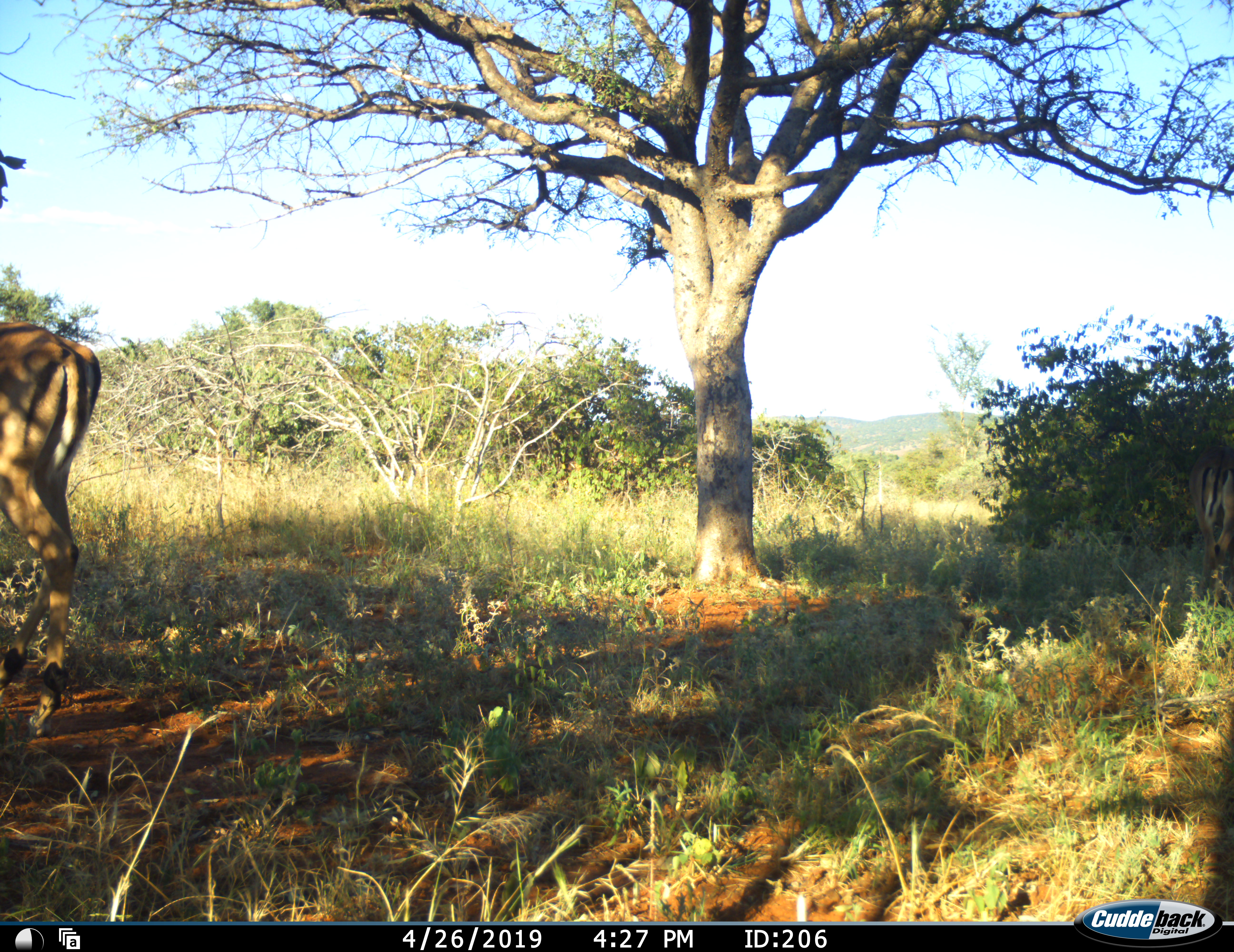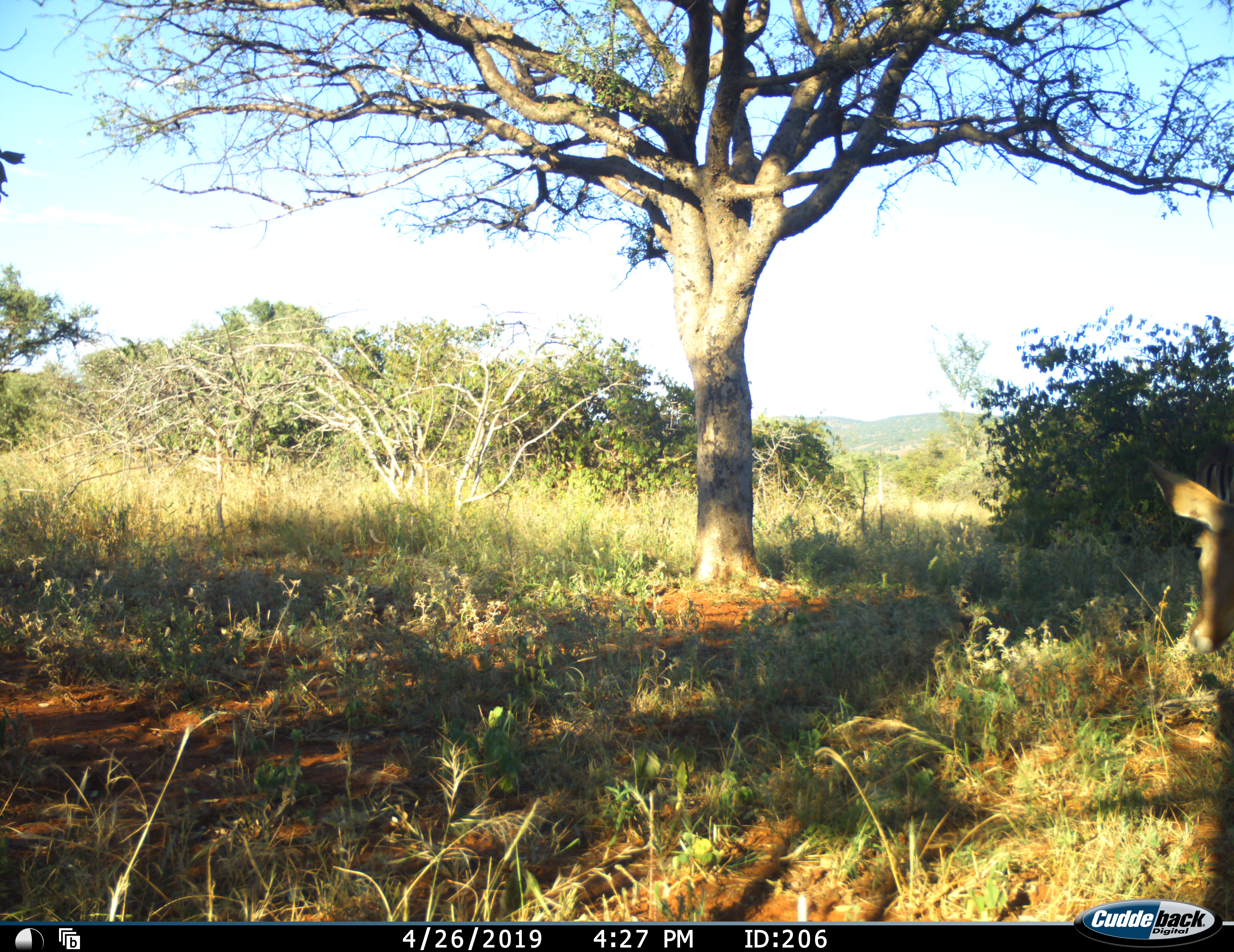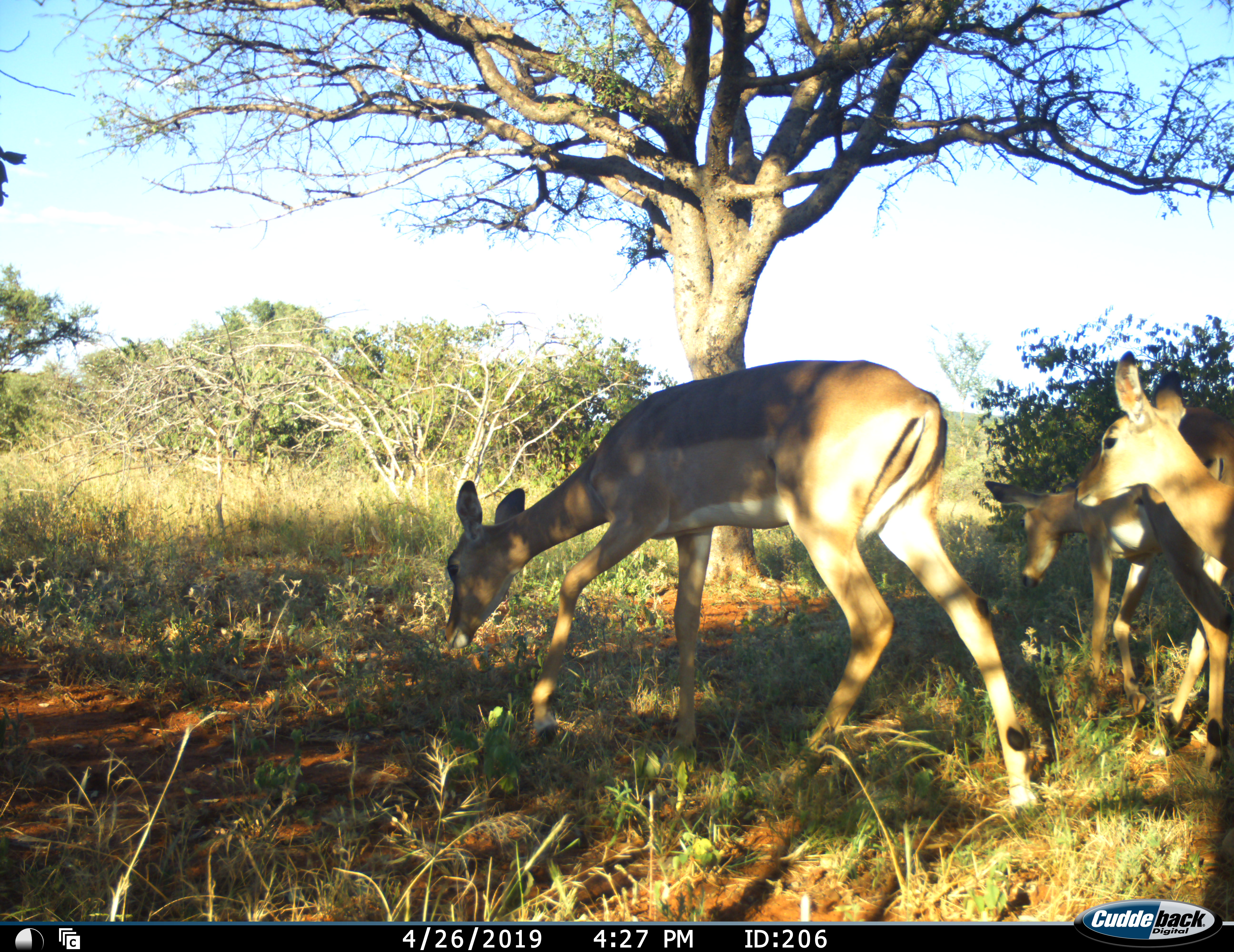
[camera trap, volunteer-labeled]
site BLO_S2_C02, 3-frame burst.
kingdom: Animalia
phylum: Chordata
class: Mammalia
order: Artiodactyla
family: Bovidae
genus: Aepyceros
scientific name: Aepyceros melampus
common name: impala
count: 4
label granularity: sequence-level